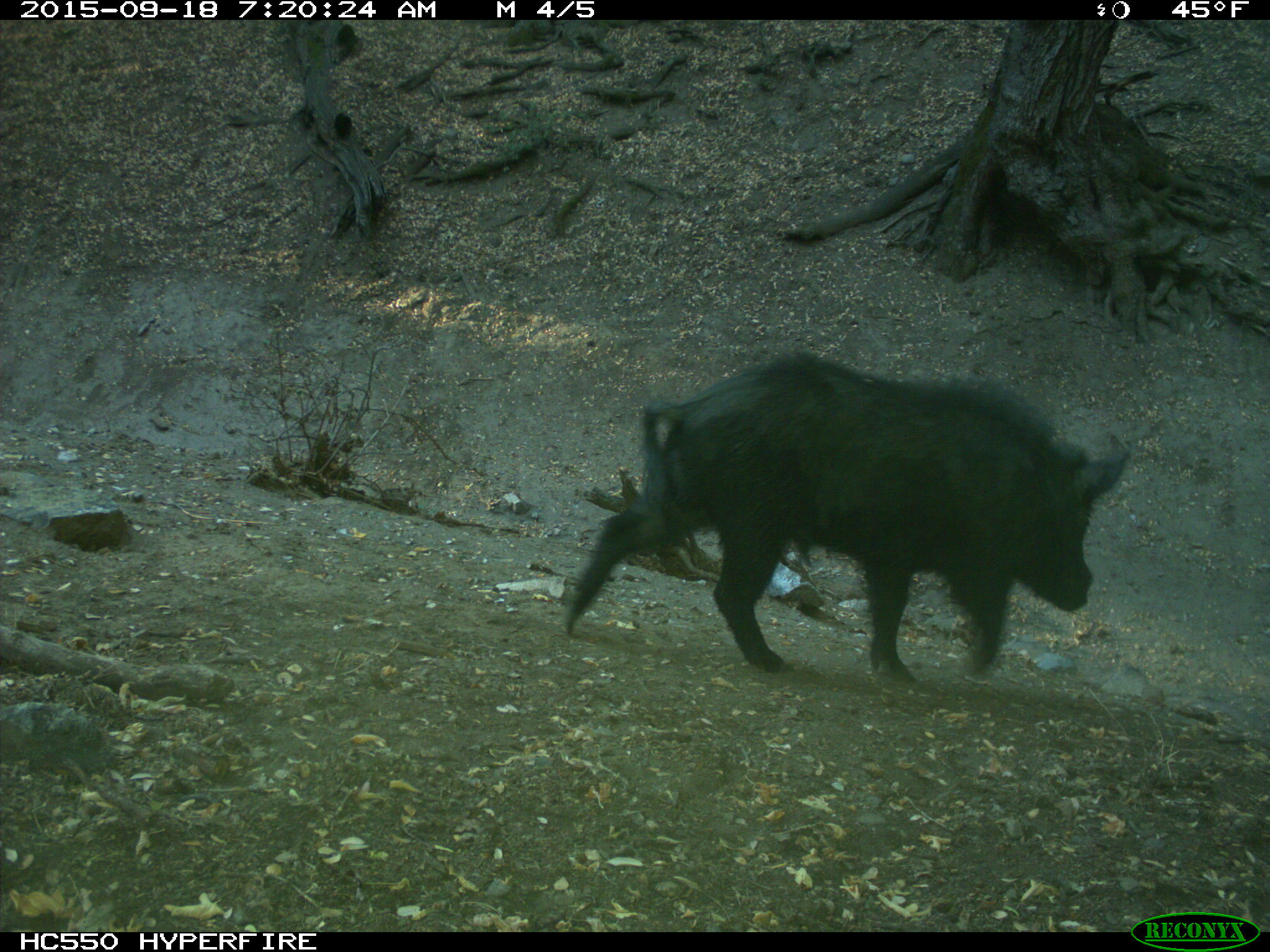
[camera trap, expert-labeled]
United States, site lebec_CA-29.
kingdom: Animalia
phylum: Chordata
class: Mammalia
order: Artiodactyla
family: Suidae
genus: Sus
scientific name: Sus scrofa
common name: wild boar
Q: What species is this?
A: Sus scrofa (wild boar).